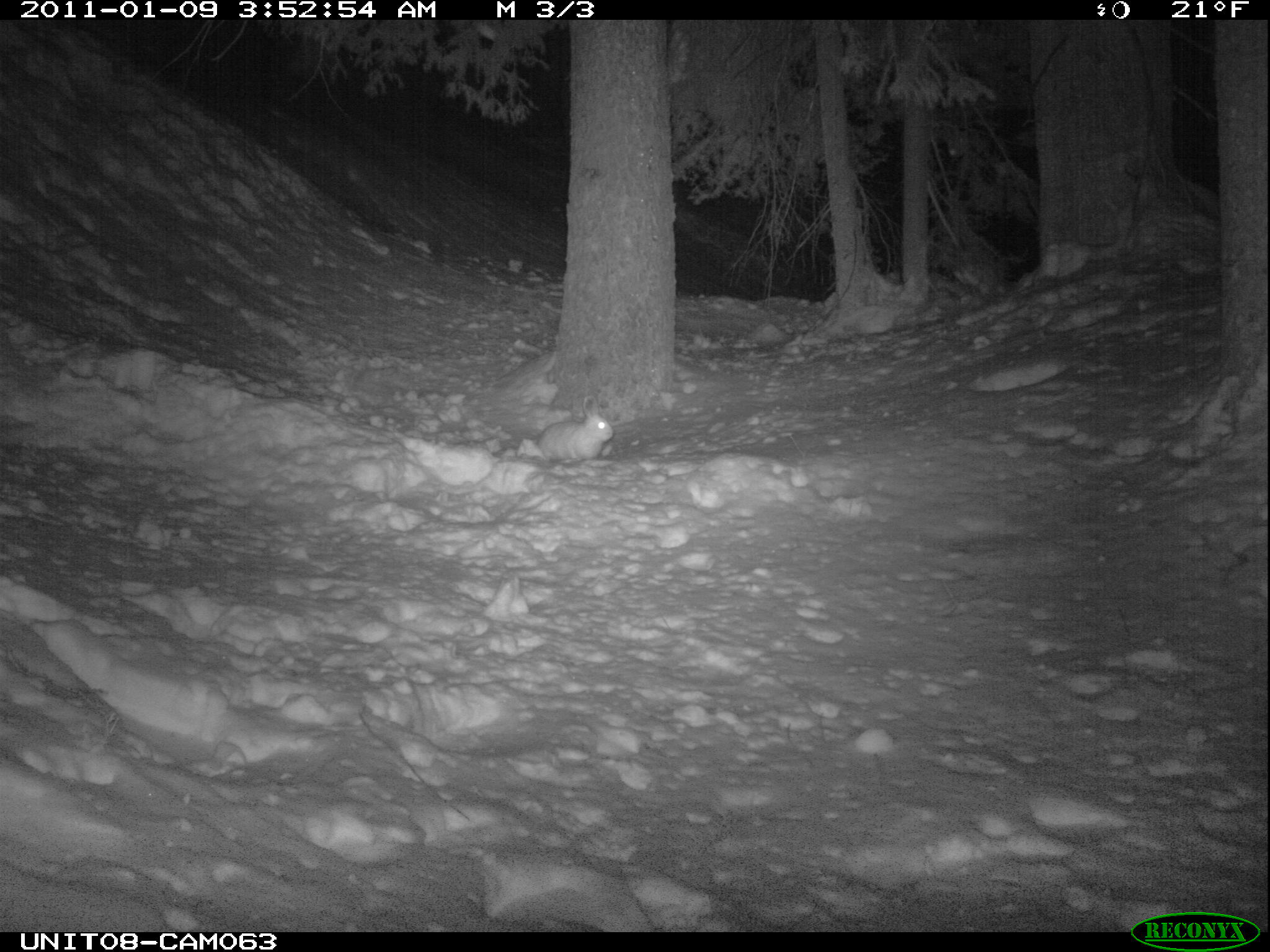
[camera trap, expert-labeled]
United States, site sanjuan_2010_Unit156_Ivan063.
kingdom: Animalia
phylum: Chordata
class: Mammalia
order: Lagomorpha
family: Leporidae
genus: Lepus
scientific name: Lepus americanus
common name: snowshoe hare